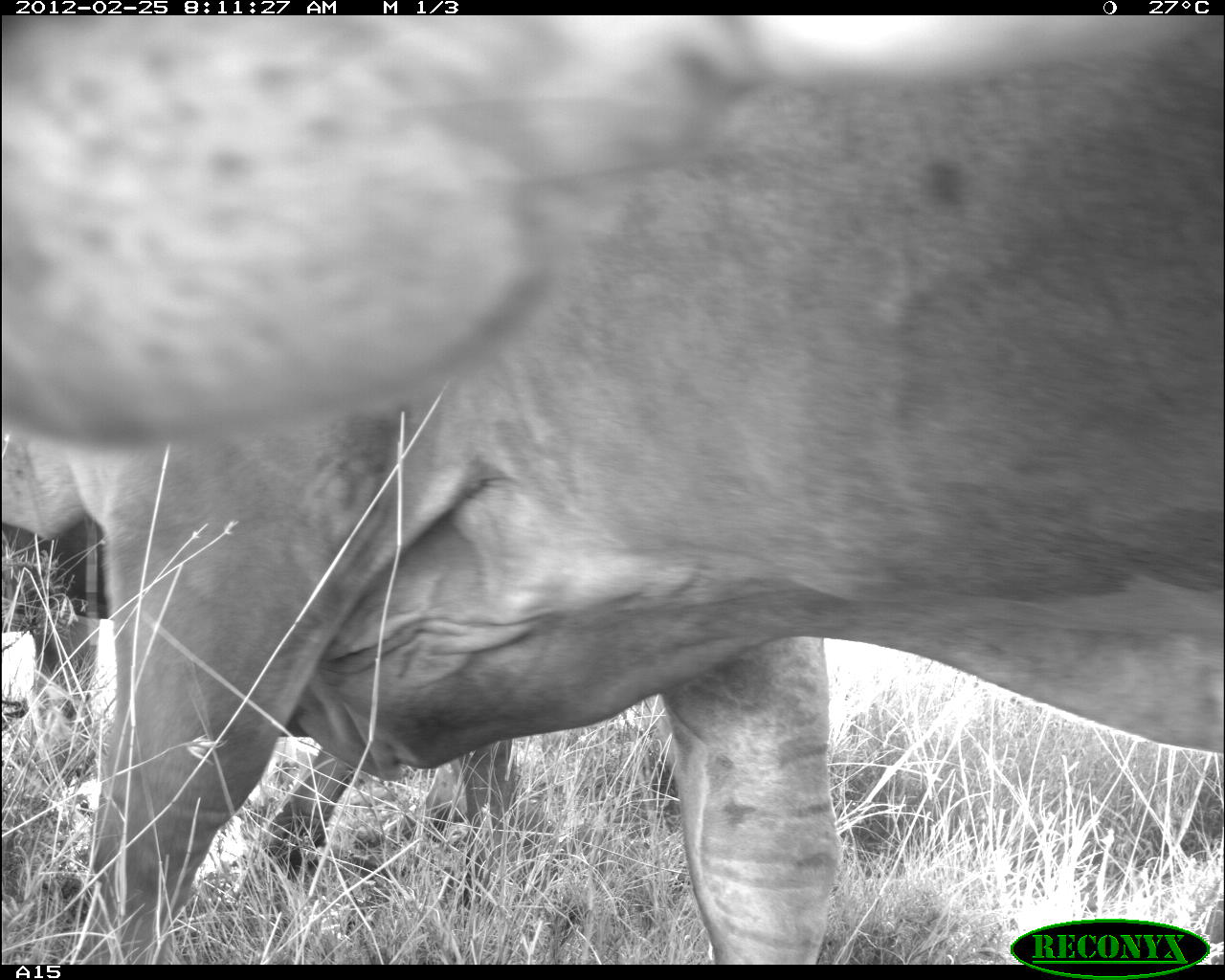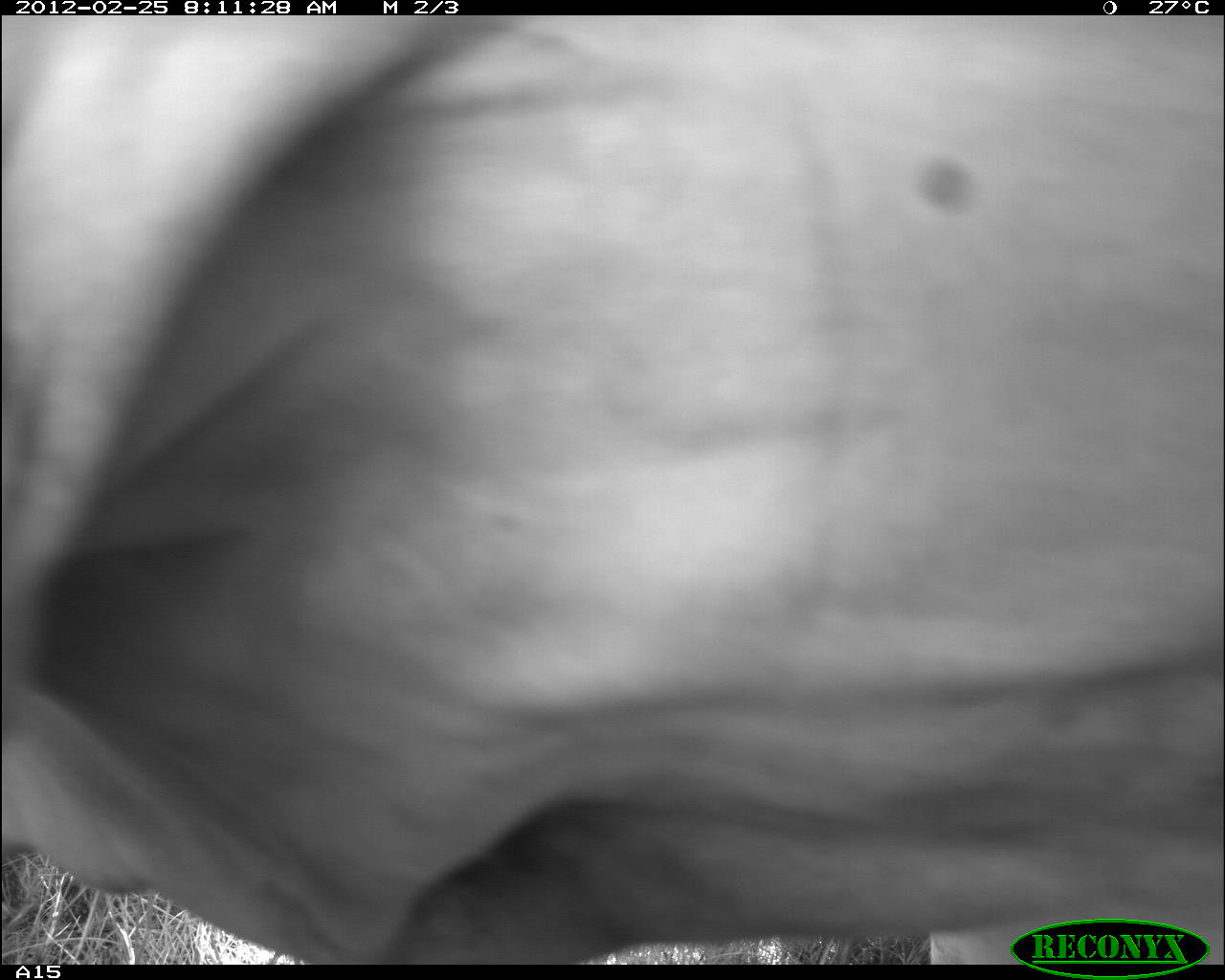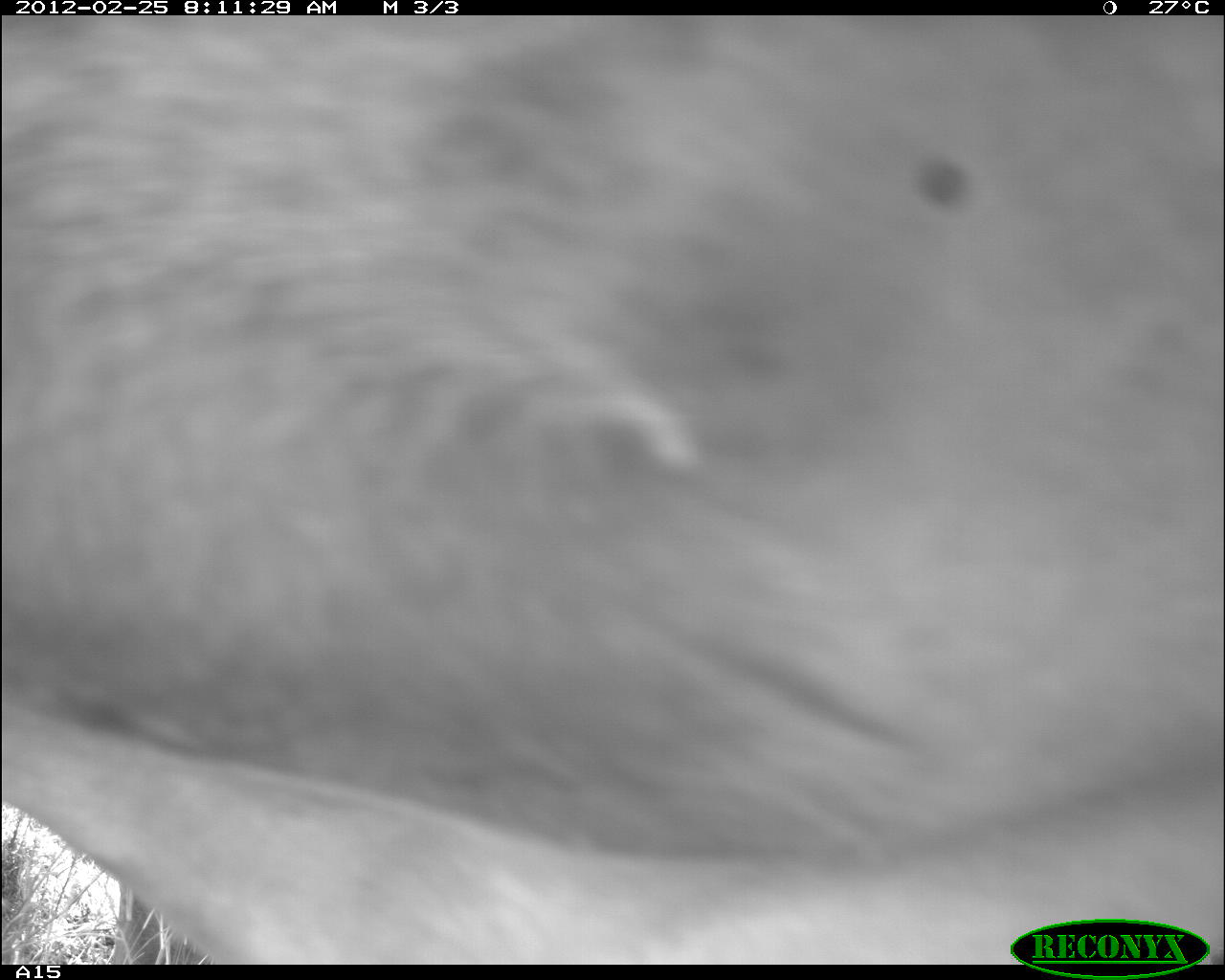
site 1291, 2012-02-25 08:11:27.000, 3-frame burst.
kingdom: Animalia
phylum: Chordata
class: Mammalia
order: Artiodactyla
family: Bovidae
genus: Bos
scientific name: Bos taurus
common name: domestic cattle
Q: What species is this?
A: Bos taurus (domestic cattle).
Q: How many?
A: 2.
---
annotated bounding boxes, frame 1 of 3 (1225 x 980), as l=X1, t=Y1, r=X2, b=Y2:
bos taurus: l=60, t=20, r=1225, b=960; l=1, t=14, r=1201, b=454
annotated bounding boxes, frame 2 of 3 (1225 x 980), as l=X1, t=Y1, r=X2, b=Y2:
bos taurus: l=1, t=15, r=1225, b=964